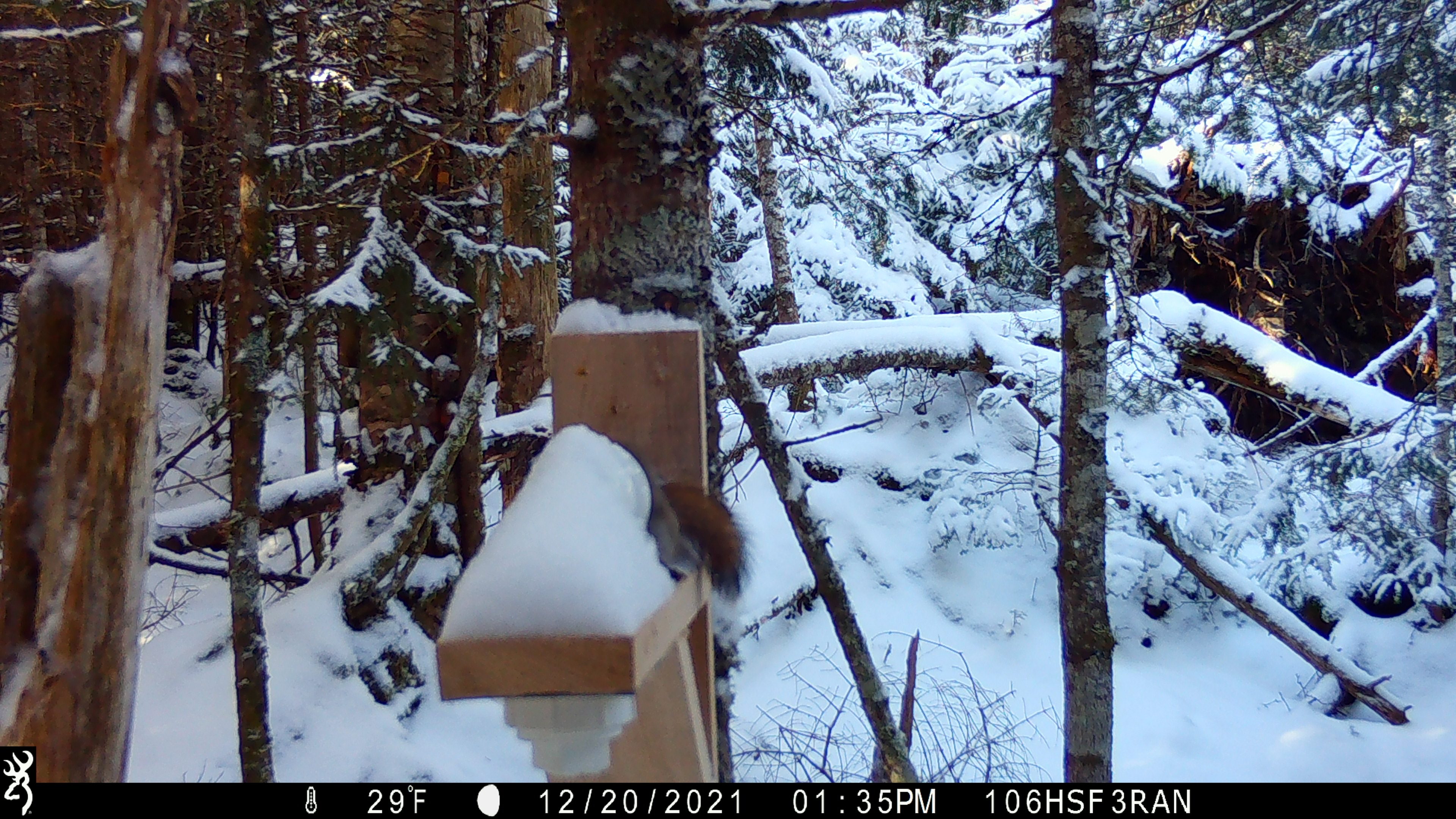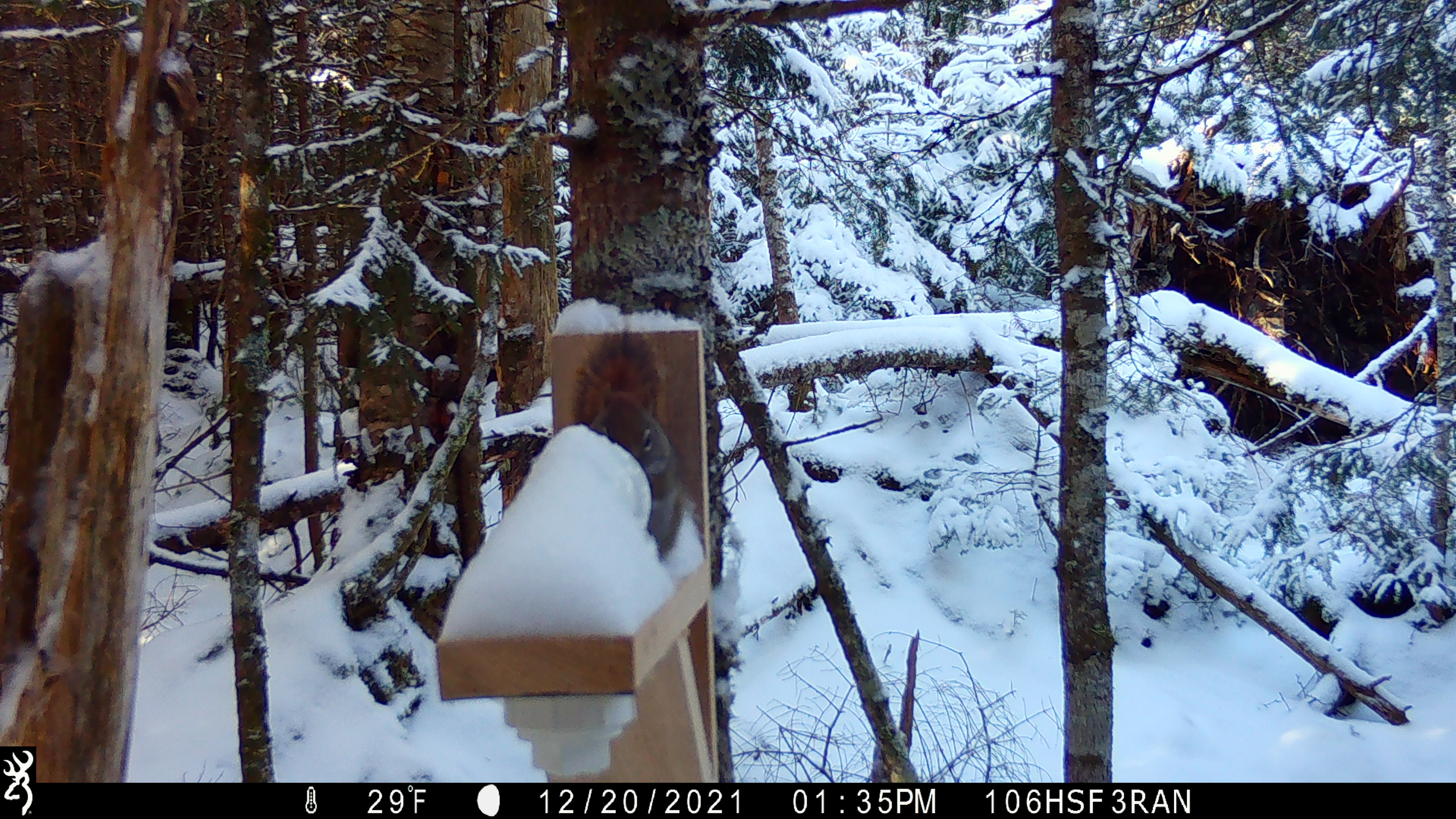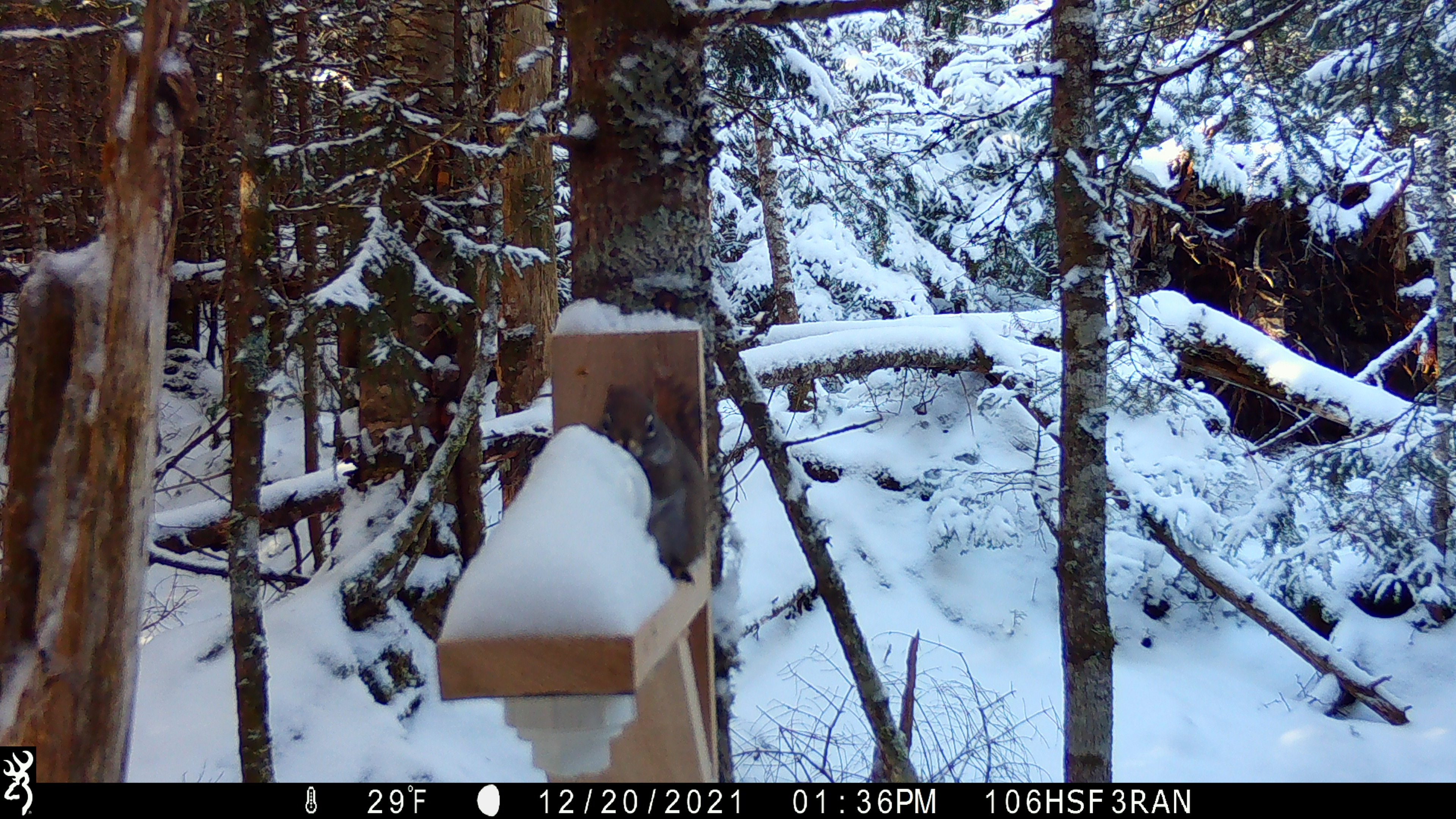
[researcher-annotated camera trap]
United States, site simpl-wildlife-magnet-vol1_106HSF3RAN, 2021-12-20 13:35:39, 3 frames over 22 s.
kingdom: Animalia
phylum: Chordata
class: Mammalia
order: Rodentia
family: Sciuridae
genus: Tamiasciurus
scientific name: Tamiasciurus hudsonicus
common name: red squirrel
Red squirrel (Tamiasciurus hudsonicus).